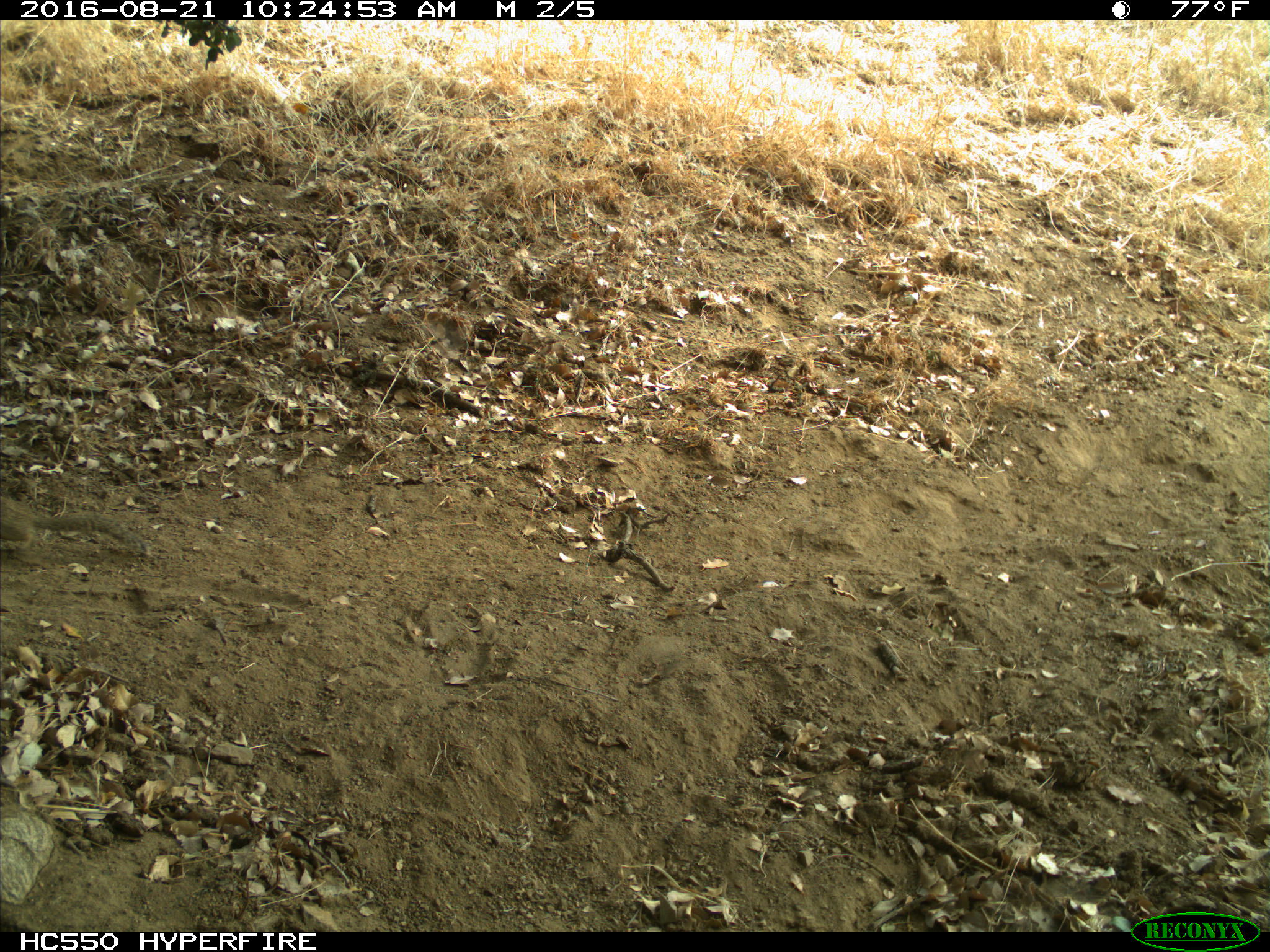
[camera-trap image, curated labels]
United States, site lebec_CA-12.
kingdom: Animalia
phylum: Chordata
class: Mammalia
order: Rodentia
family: Sciuridae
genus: Otospermophilus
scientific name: Otospermophilus beecheyi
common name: california ground squirrel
Otospermophilus beecheyi (california ground squirrel).